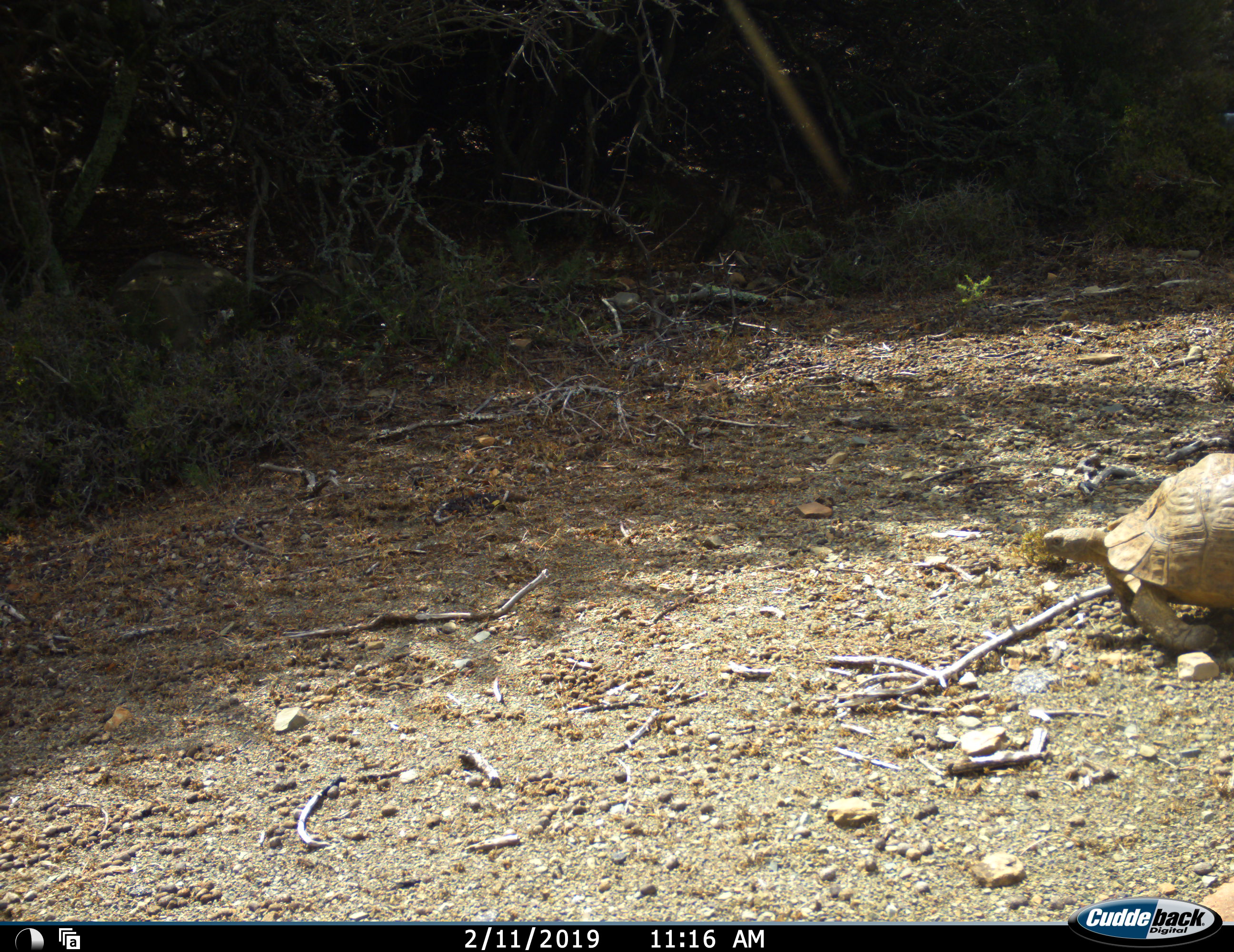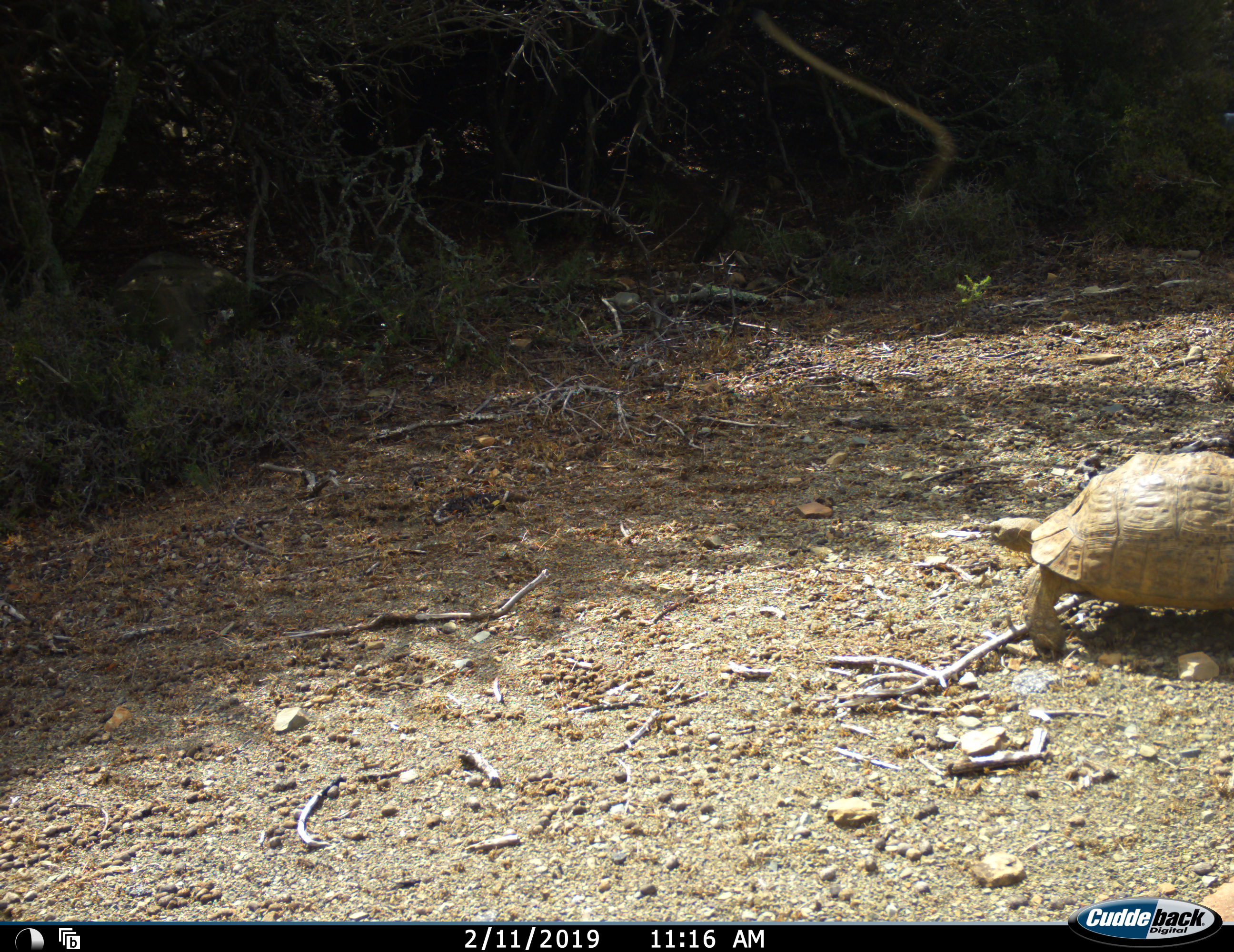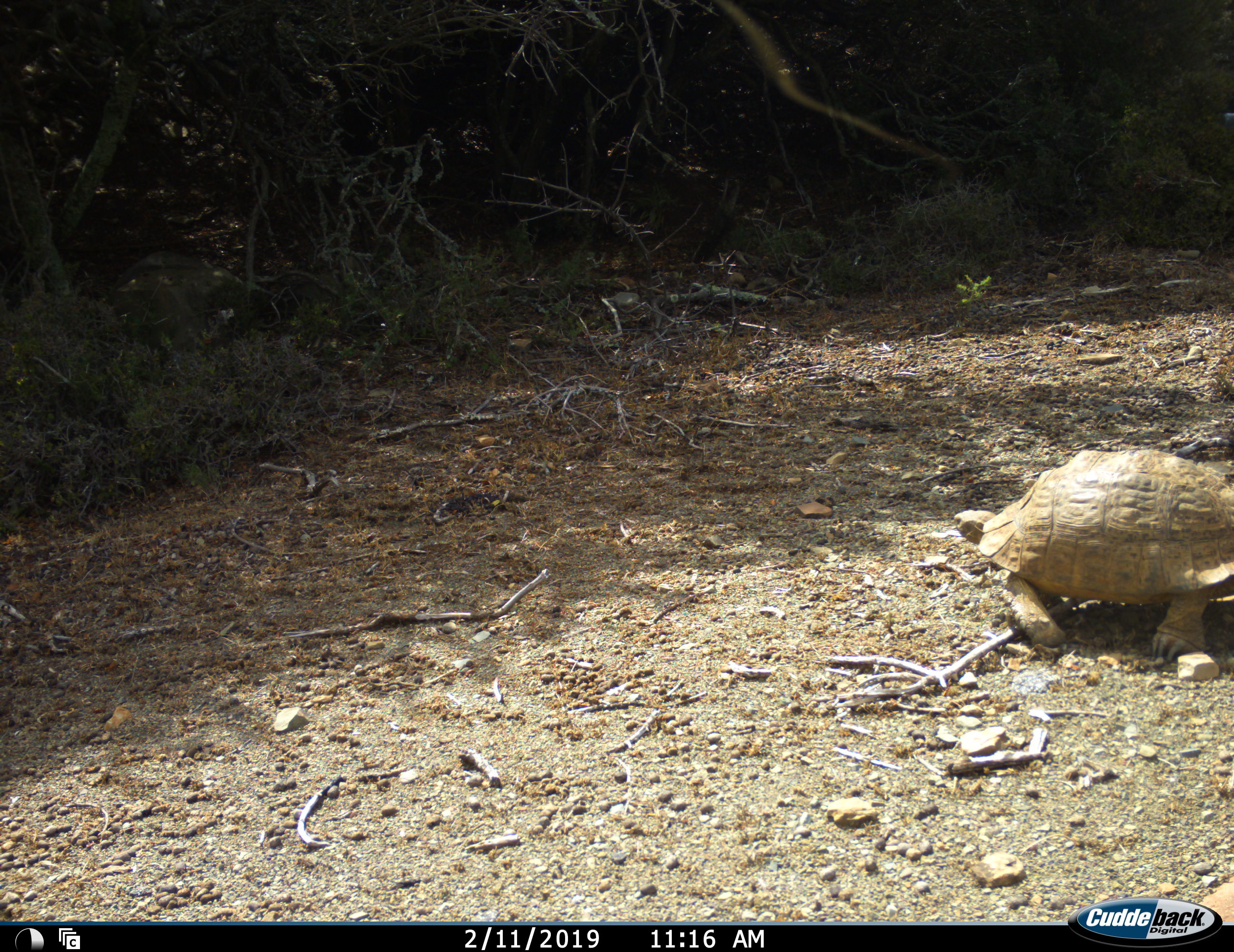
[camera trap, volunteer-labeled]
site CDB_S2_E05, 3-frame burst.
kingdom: Animalia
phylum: Chordata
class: Reptilia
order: Testudines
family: Testudinidae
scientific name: Testudinidae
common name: tortoise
Tortoise (Testudinidae), count 1. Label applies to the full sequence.